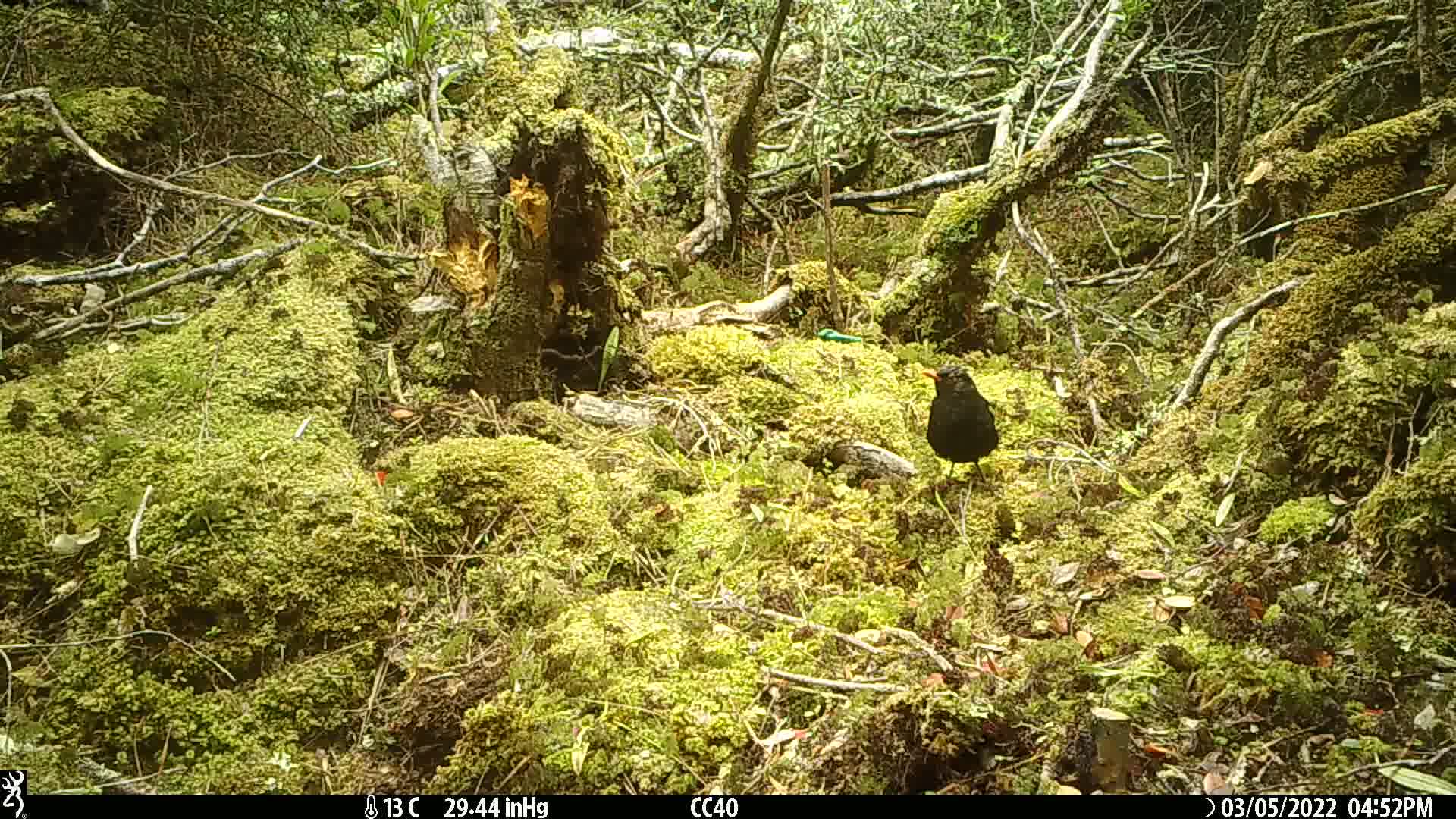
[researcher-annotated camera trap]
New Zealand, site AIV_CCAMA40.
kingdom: Animalia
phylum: Chordata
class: Aves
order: Passeriformes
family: Turdidae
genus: Turdus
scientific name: Turdus merula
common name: eurasian blackbird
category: blackbird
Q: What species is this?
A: Blackbird (eurasian blackbird) (Turdus merula).